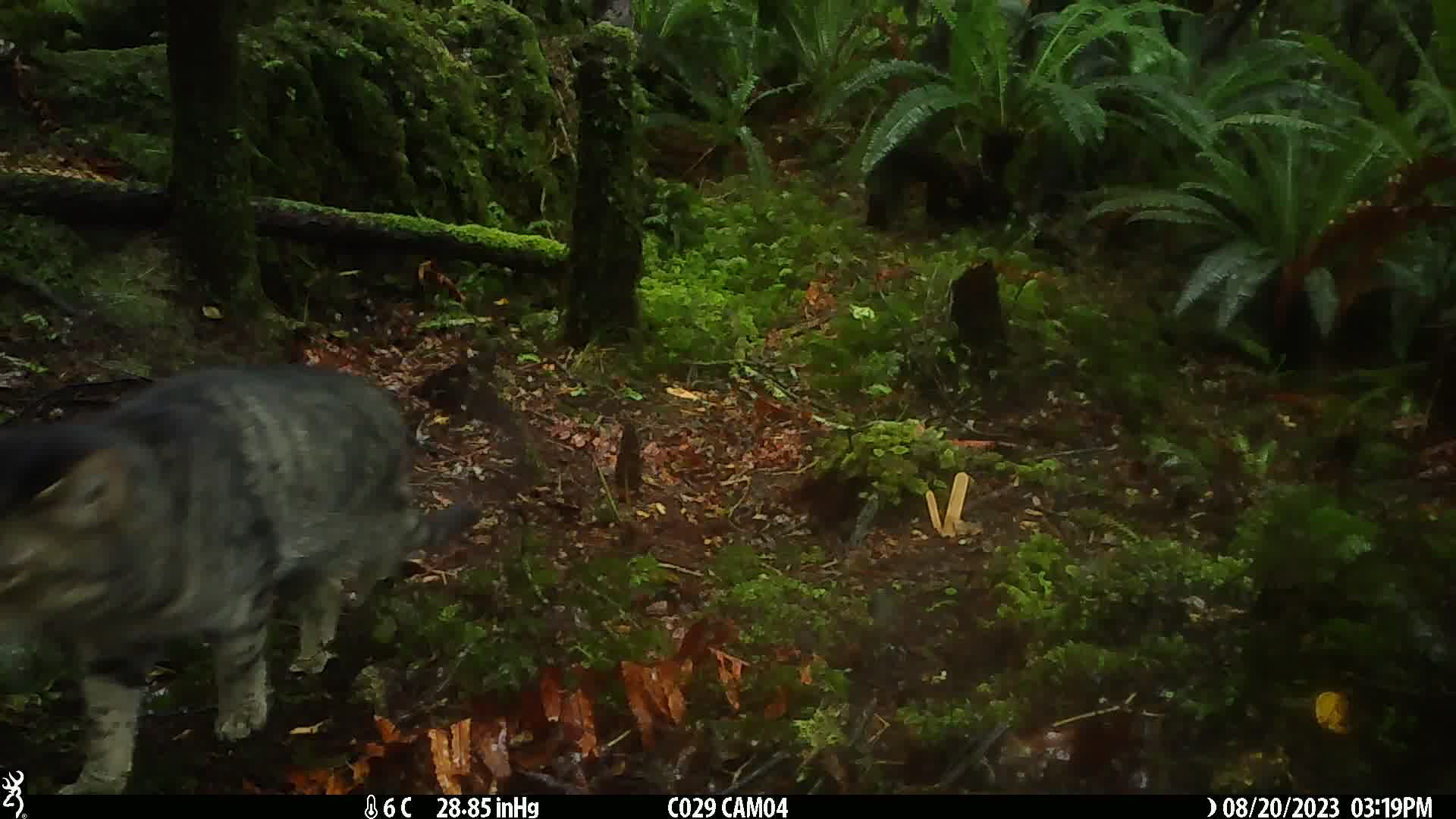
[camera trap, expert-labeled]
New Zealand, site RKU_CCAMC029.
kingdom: Animalia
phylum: Chordata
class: Mammalia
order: Carnivora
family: Felidae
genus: Felis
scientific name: Felis catus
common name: domestic cat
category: cat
Cat (domestic cat) (Felis catus).